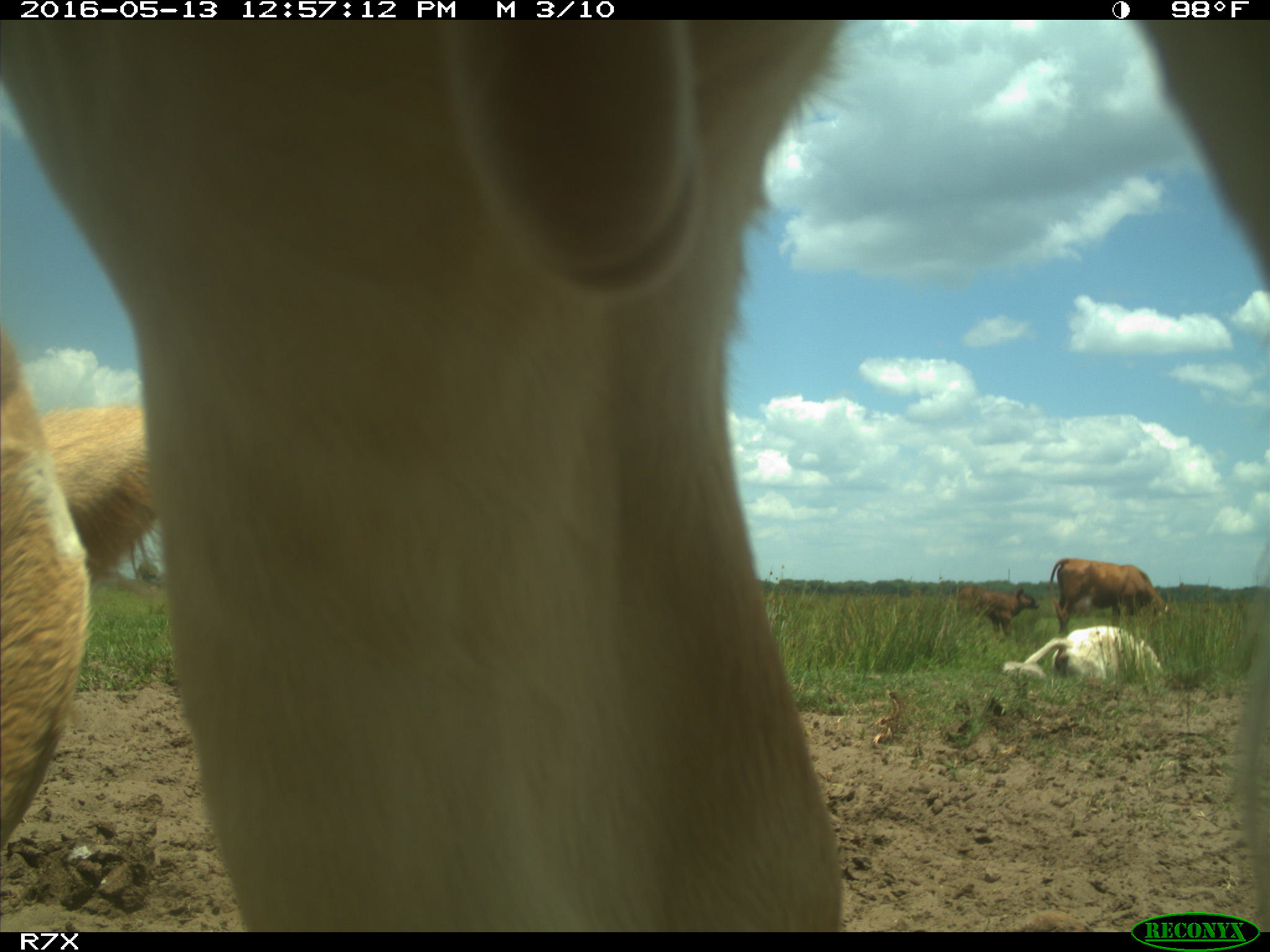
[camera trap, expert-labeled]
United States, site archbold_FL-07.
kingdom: Animalia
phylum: Chordata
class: Mammalia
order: Artiodactyla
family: Bovidae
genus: Bos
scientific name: Bos taurus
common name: domestic cow